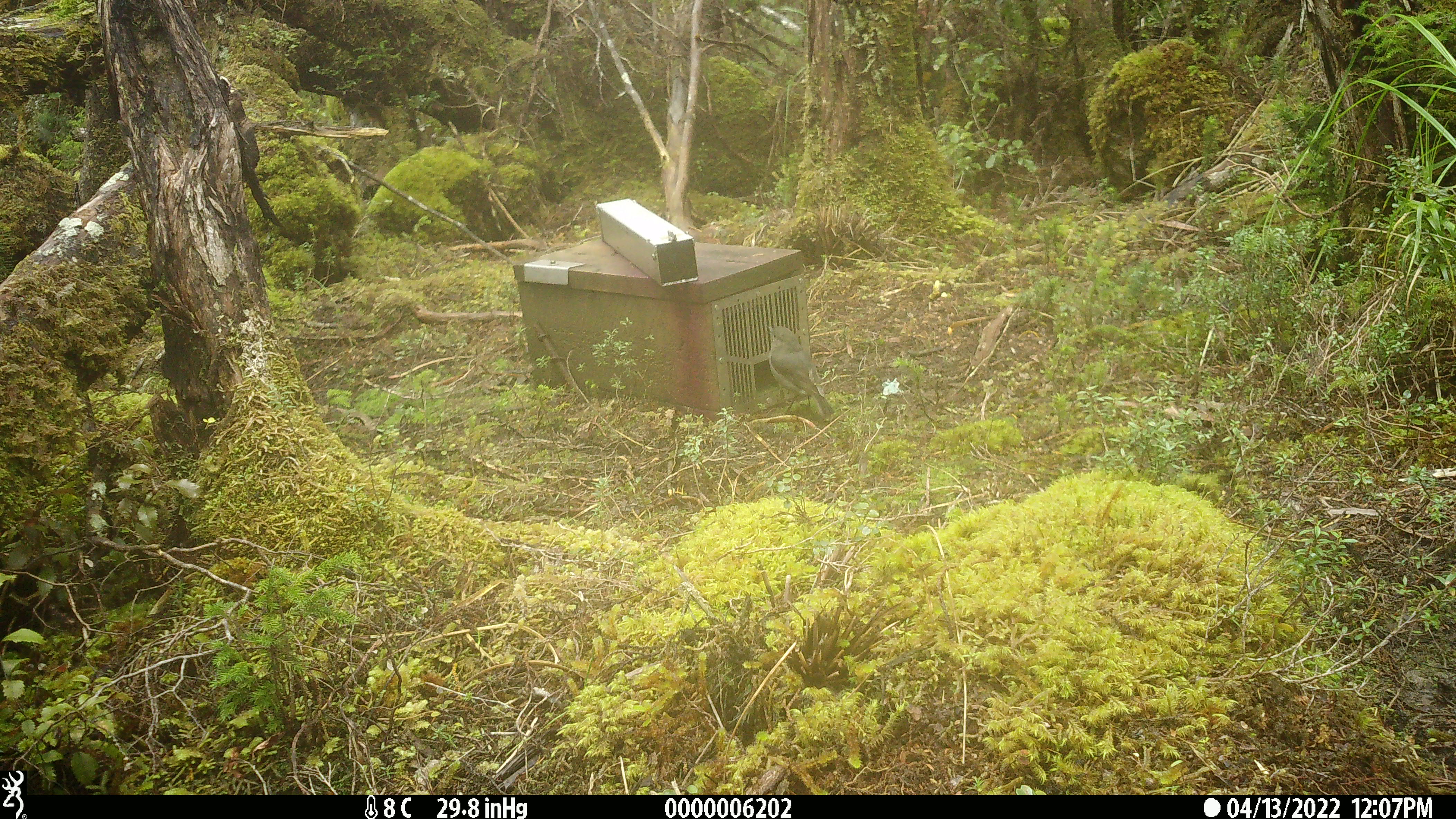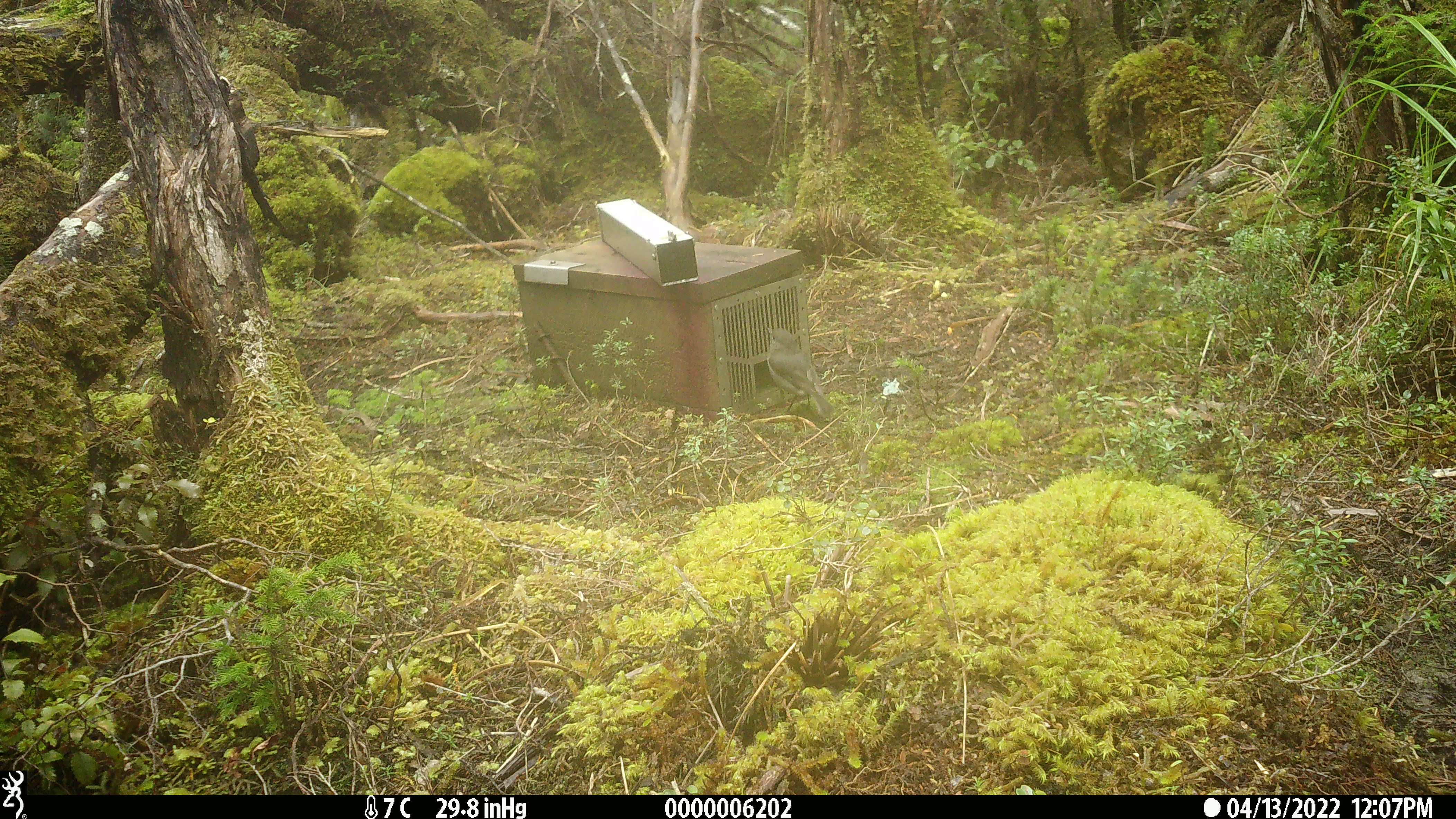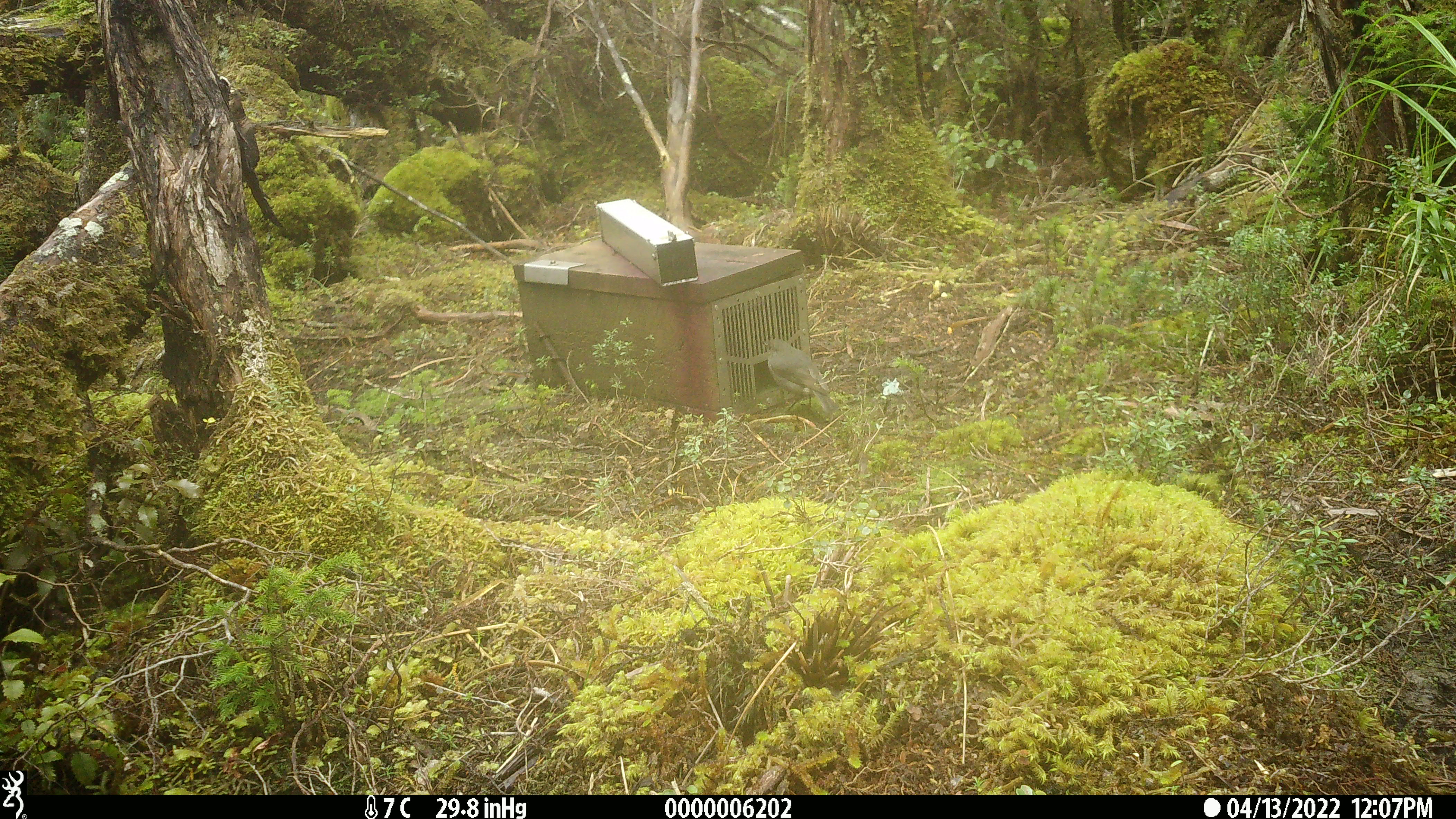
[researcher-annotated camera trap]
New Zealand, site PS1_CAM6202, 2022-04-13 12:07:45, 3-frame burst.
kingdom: Animalia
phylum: Chordata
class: Aves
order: Passeriformes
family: Petroicidae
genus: Petroica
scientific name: Petroica australis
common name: new zealand robin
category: robin